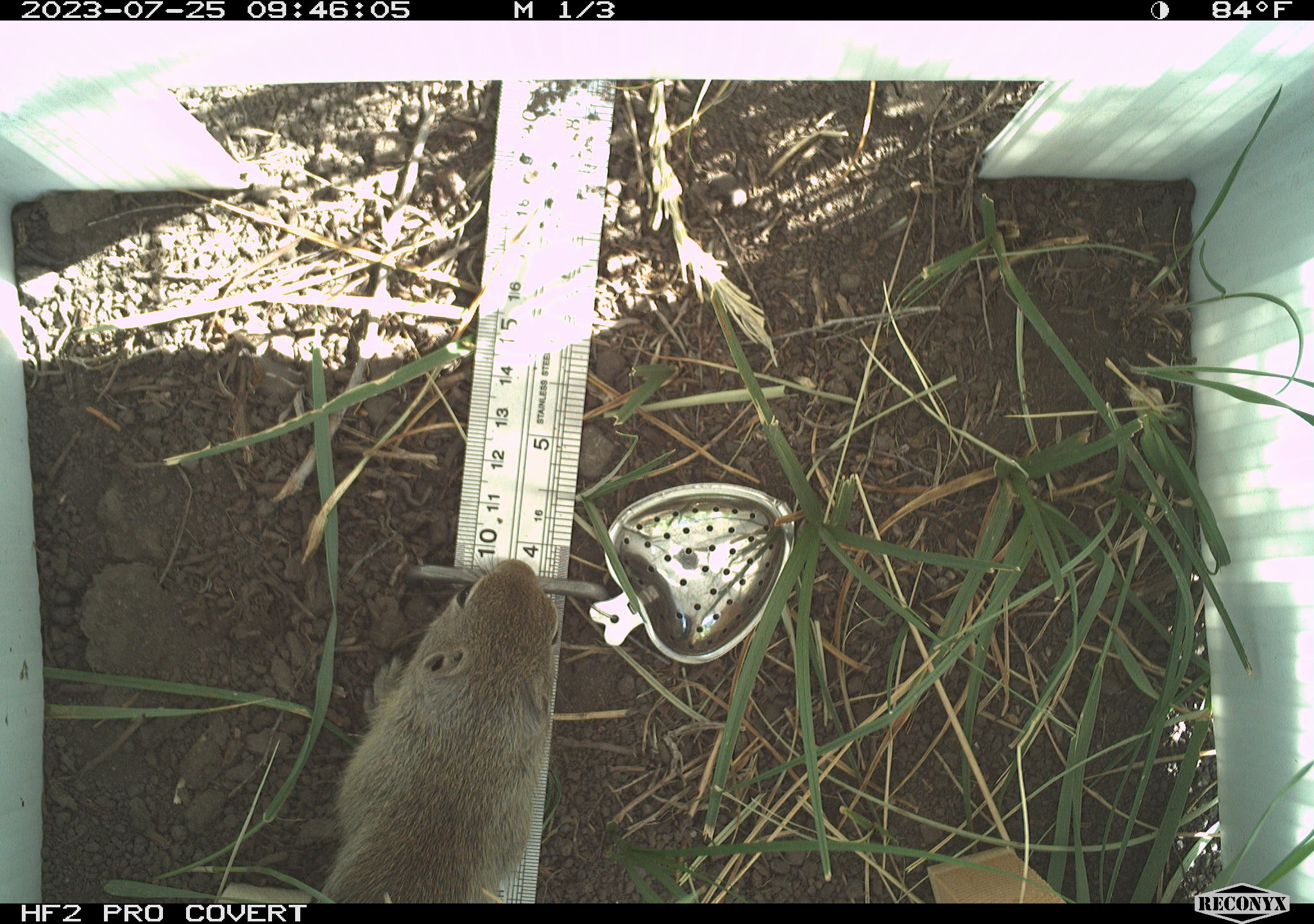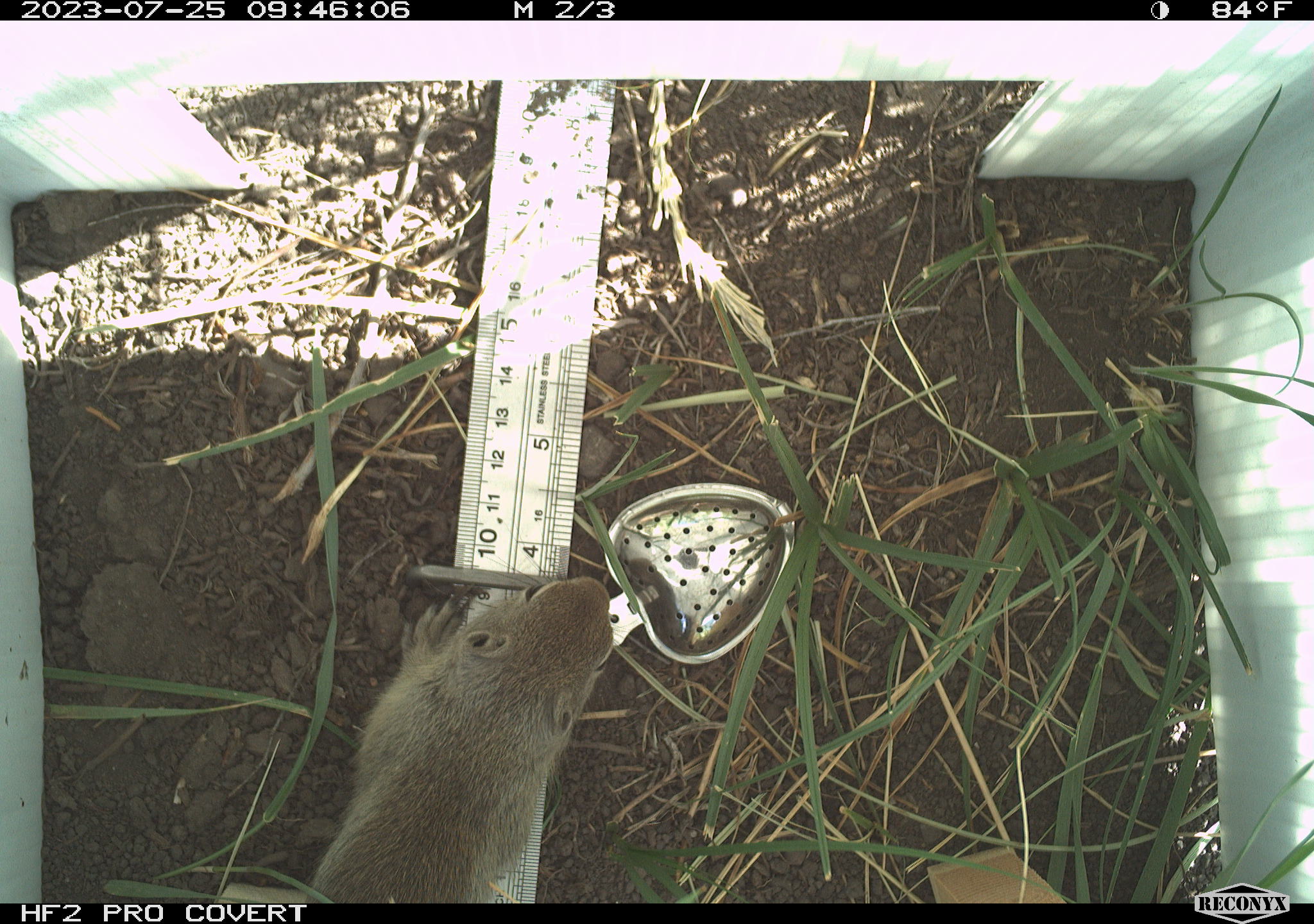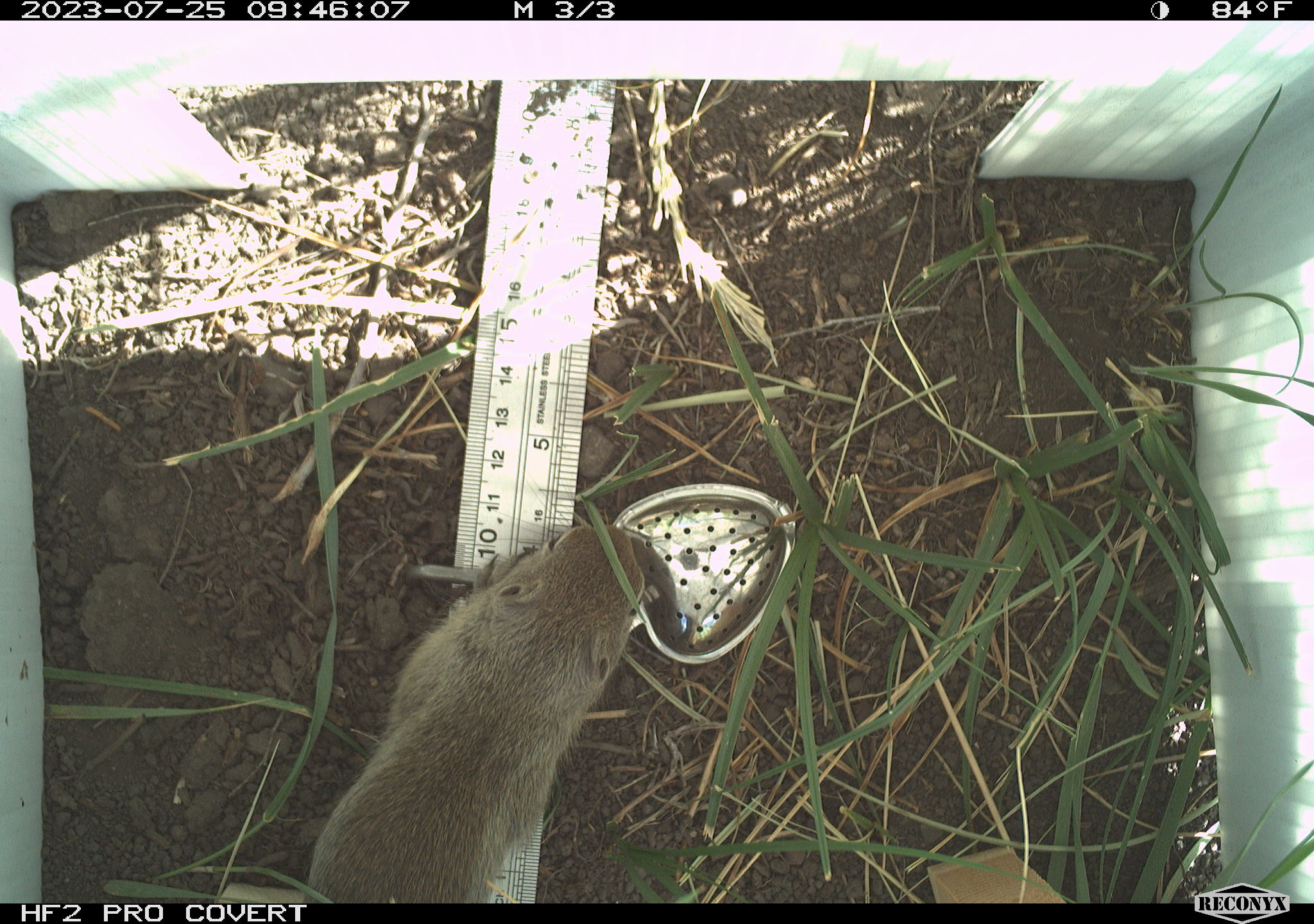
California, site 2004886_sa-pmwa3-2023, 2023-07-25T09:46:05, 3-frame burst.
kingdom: Animalia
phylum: Chordata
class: Mammalia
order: Rodentia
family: Sciuridae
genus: Urocitellus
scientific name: Urocitellus beldingi beldingi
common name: belding's ground squirrel